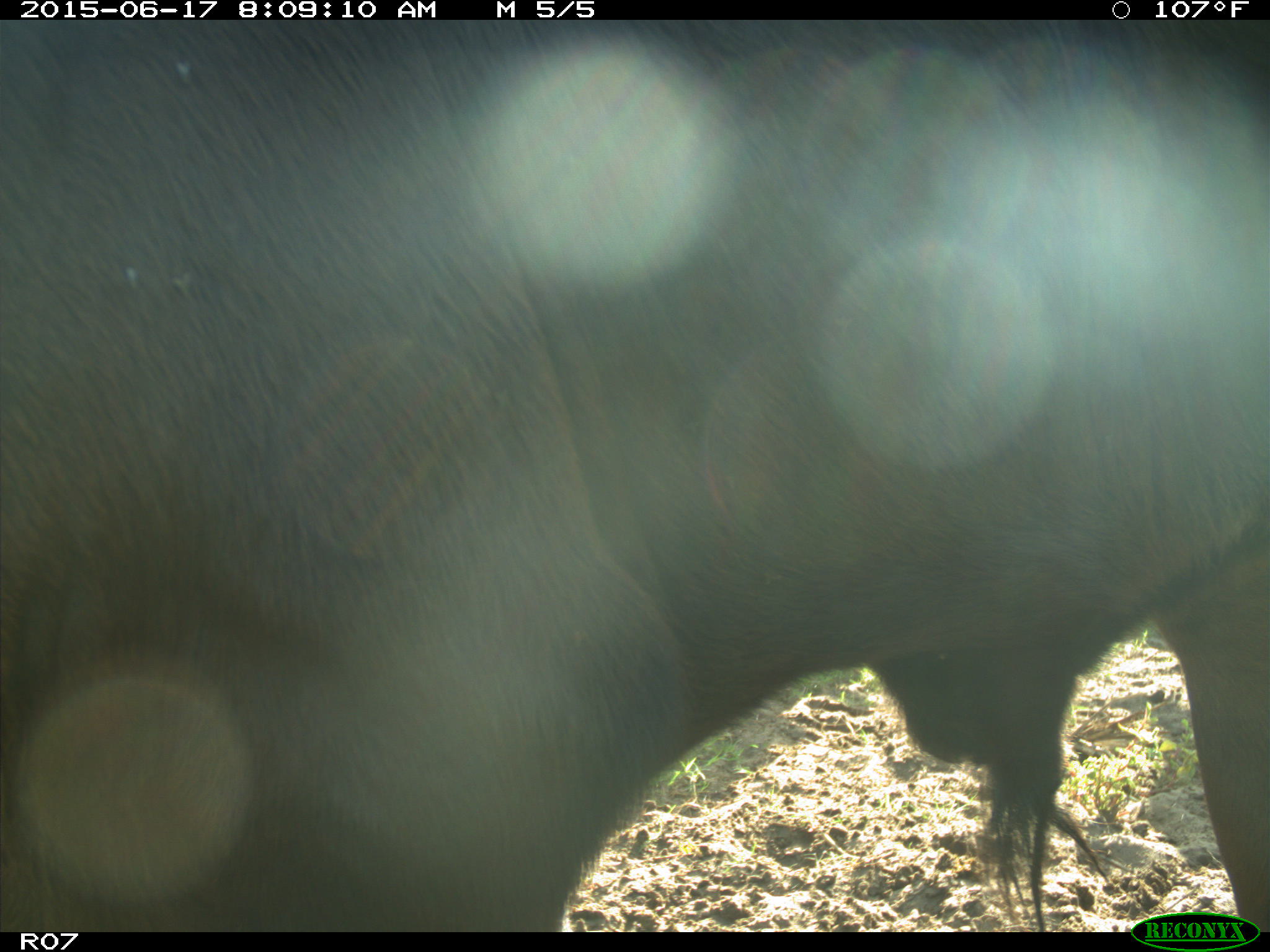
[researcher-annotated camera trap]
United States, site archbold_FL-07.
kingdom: Animalia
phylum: Chordata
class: Mammalia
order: Artiodactyla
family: Bovidae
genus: Bos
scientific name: Bos taurus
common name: domestic cow